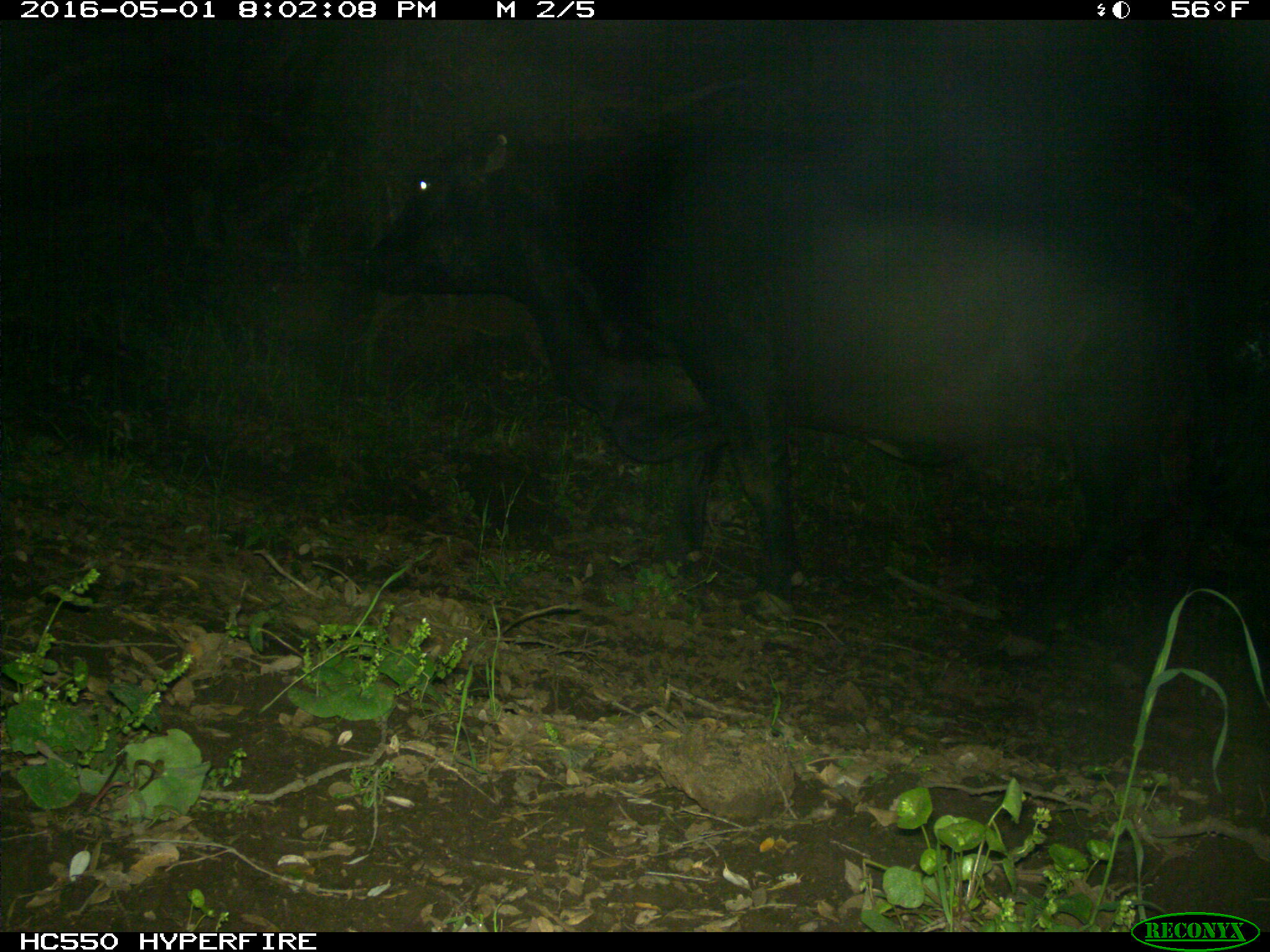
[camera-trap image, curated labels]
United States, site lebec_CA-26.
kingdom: Animalia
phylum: Chordata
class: Mammalia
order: Artiodactyla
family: Bovidae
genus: Bos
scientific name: Bos taurus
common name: domestic cow